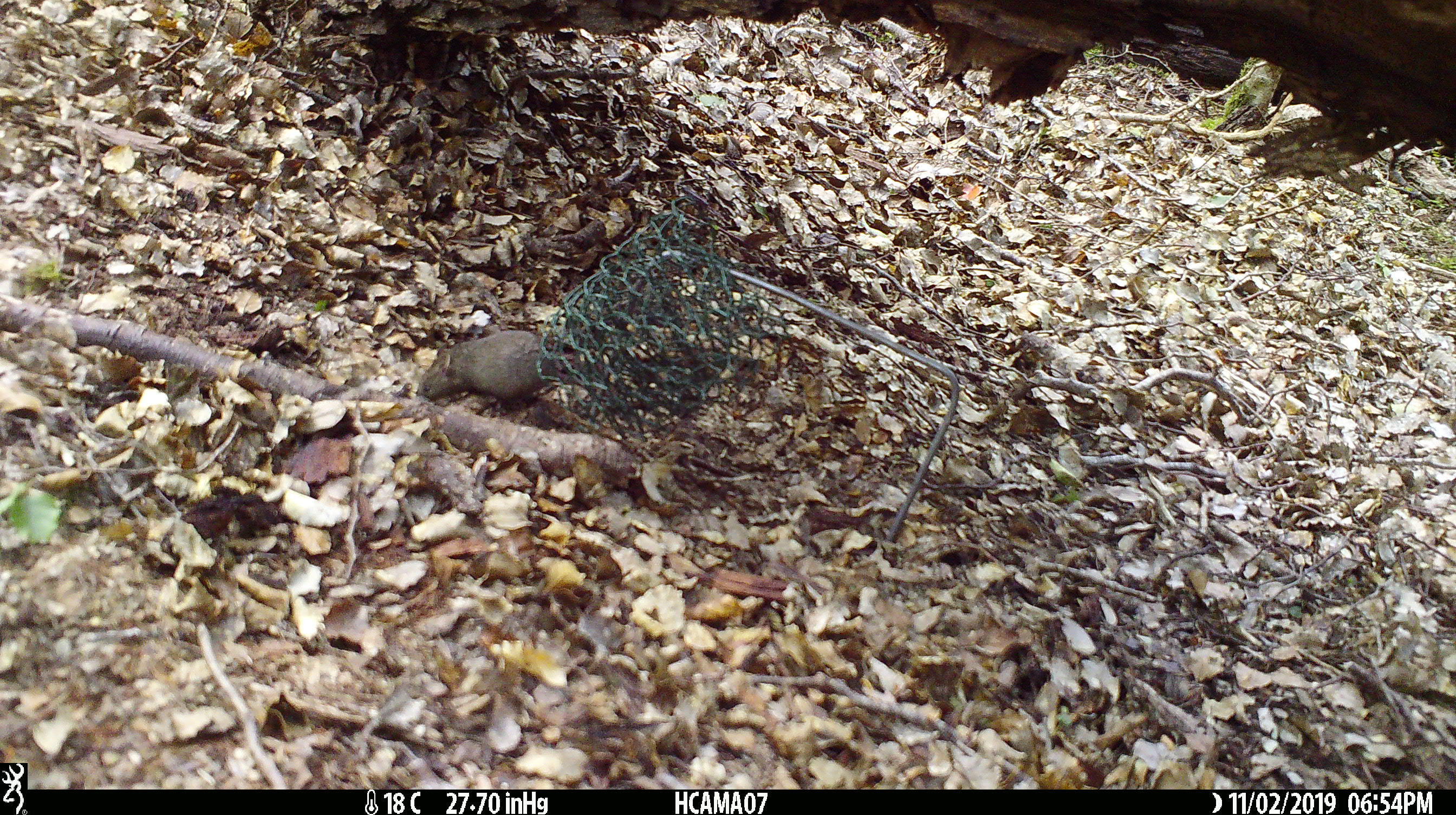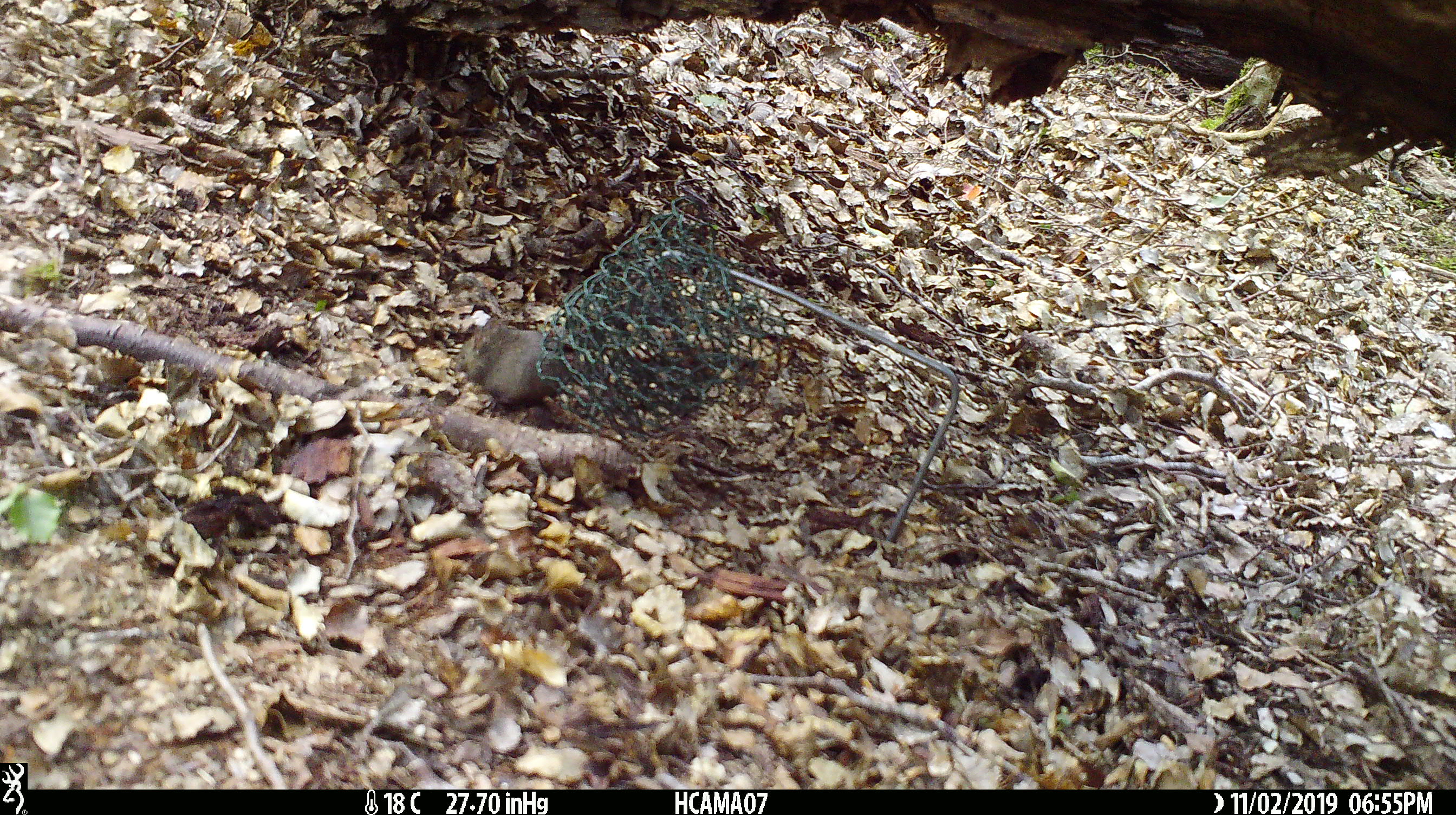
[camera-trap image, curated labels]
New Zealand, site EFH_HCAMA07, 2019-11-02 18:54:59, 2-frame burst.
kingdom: Animalia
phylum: Chordata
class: Mammalia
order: Rodentia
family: Muridae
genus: Mus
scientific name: Mus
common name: mouse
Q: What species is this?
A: Mouse (Mus).